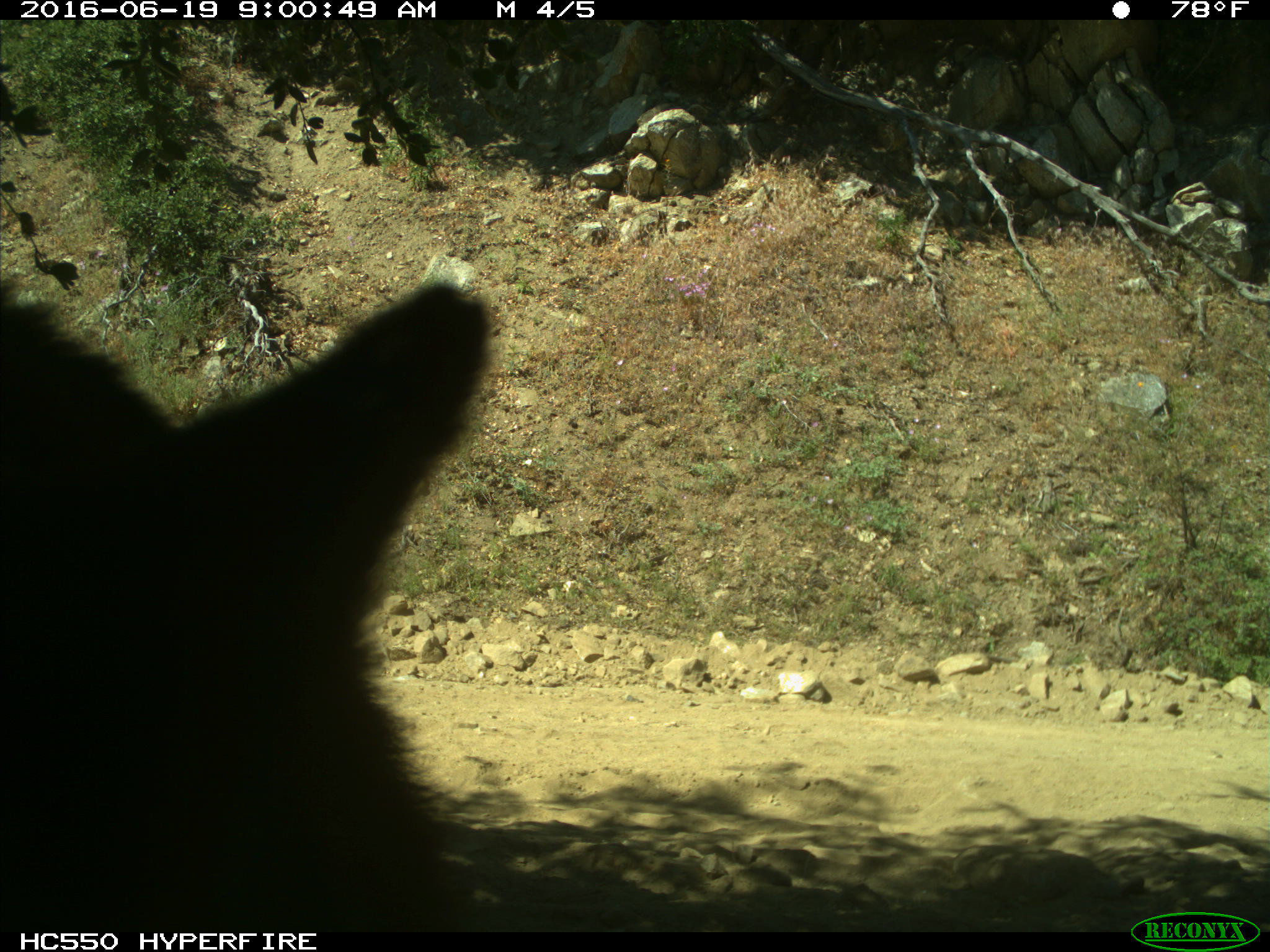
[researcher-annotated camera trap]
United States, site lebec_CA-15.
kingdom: Animalia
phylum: Chordata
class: Mammalia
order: Carnivora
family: Ursidae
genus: Ursus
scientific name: Ursus americanus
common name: american black bear